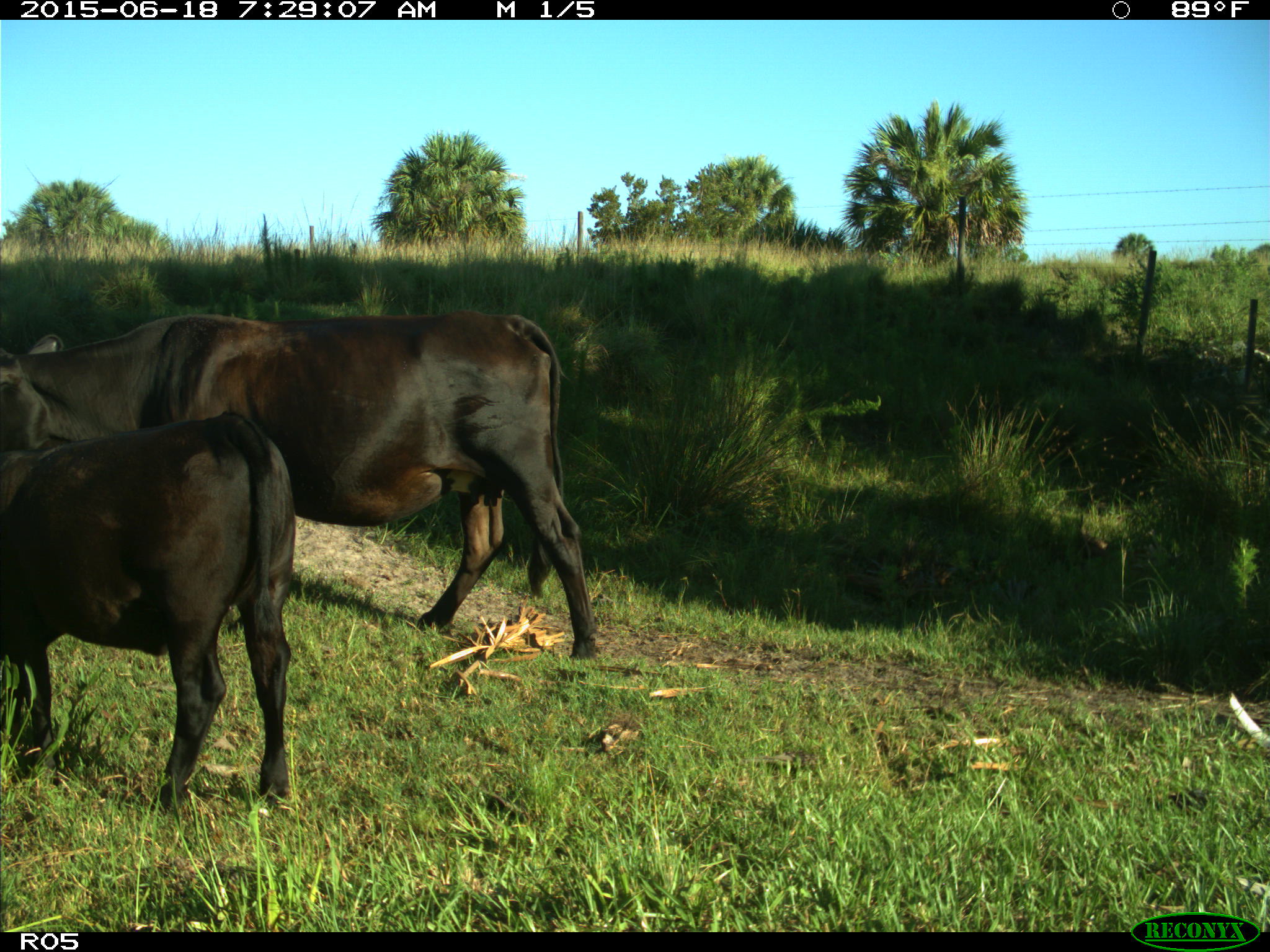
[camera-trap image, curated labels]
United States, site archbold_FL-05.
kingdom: Animalia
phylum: Chordata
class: Mammalia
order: Artiodactyla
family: Bovidae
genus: Bos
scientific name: Bos taurus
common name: domestic cow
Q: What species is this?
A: Bos taurus (domestic cow).